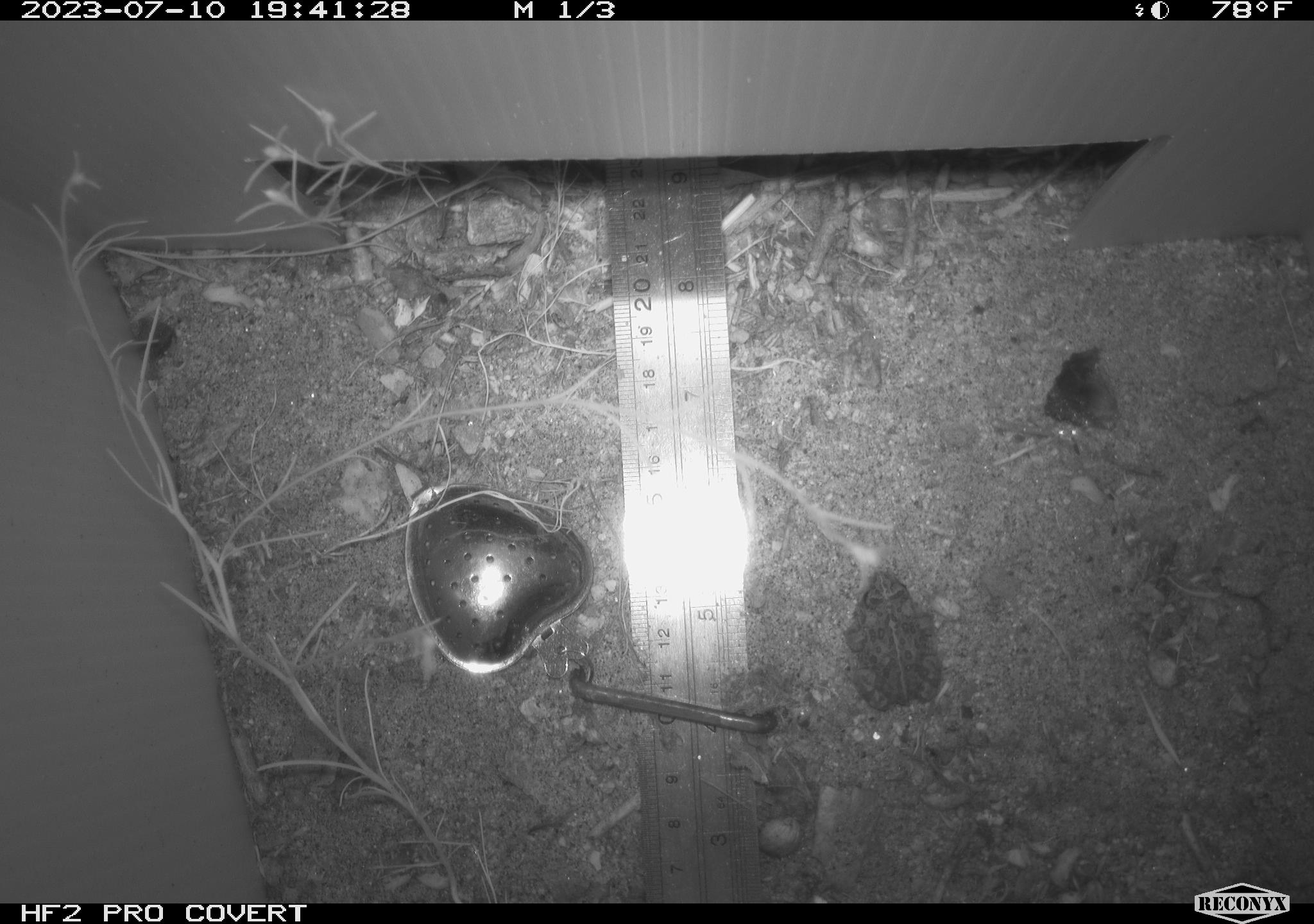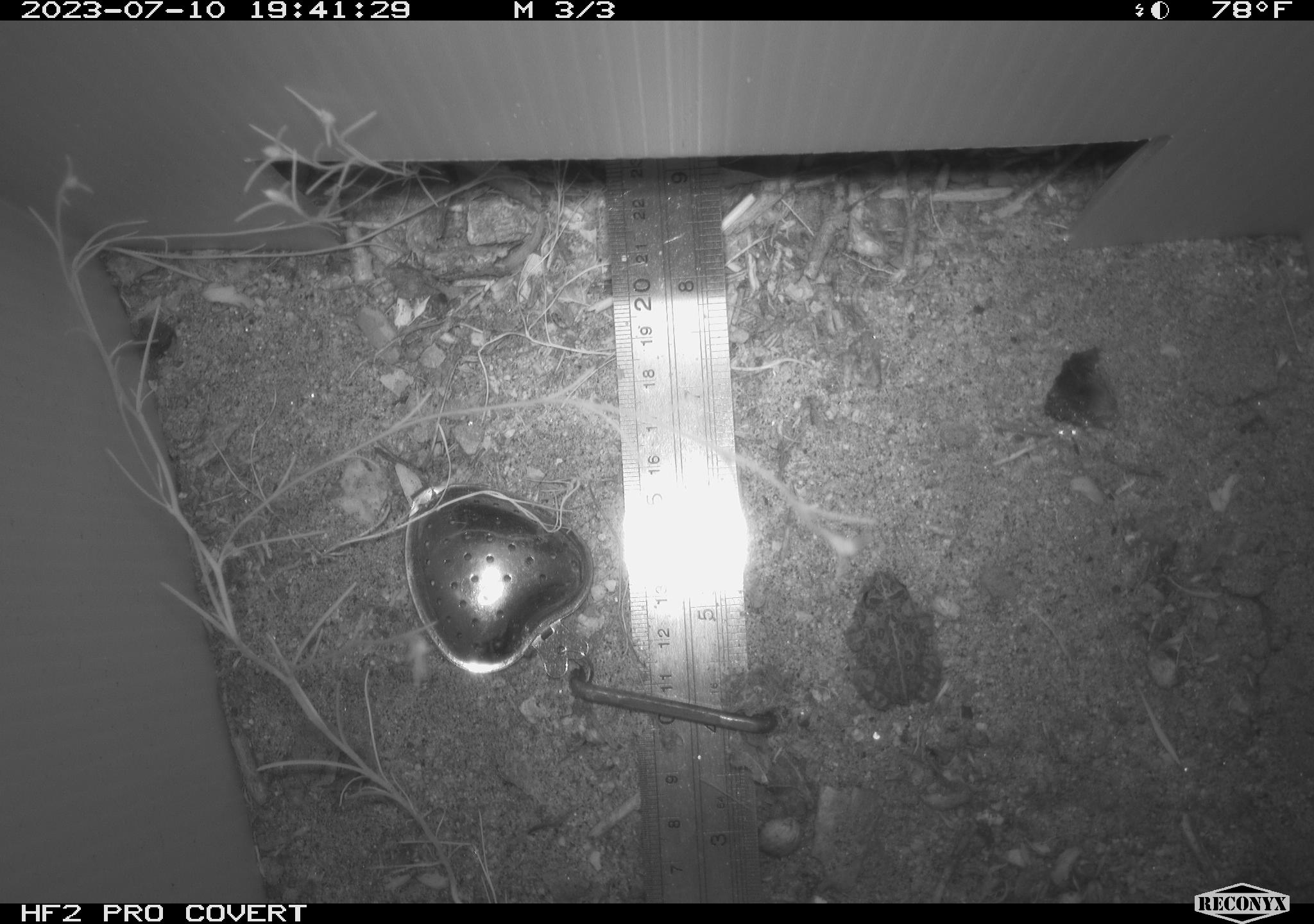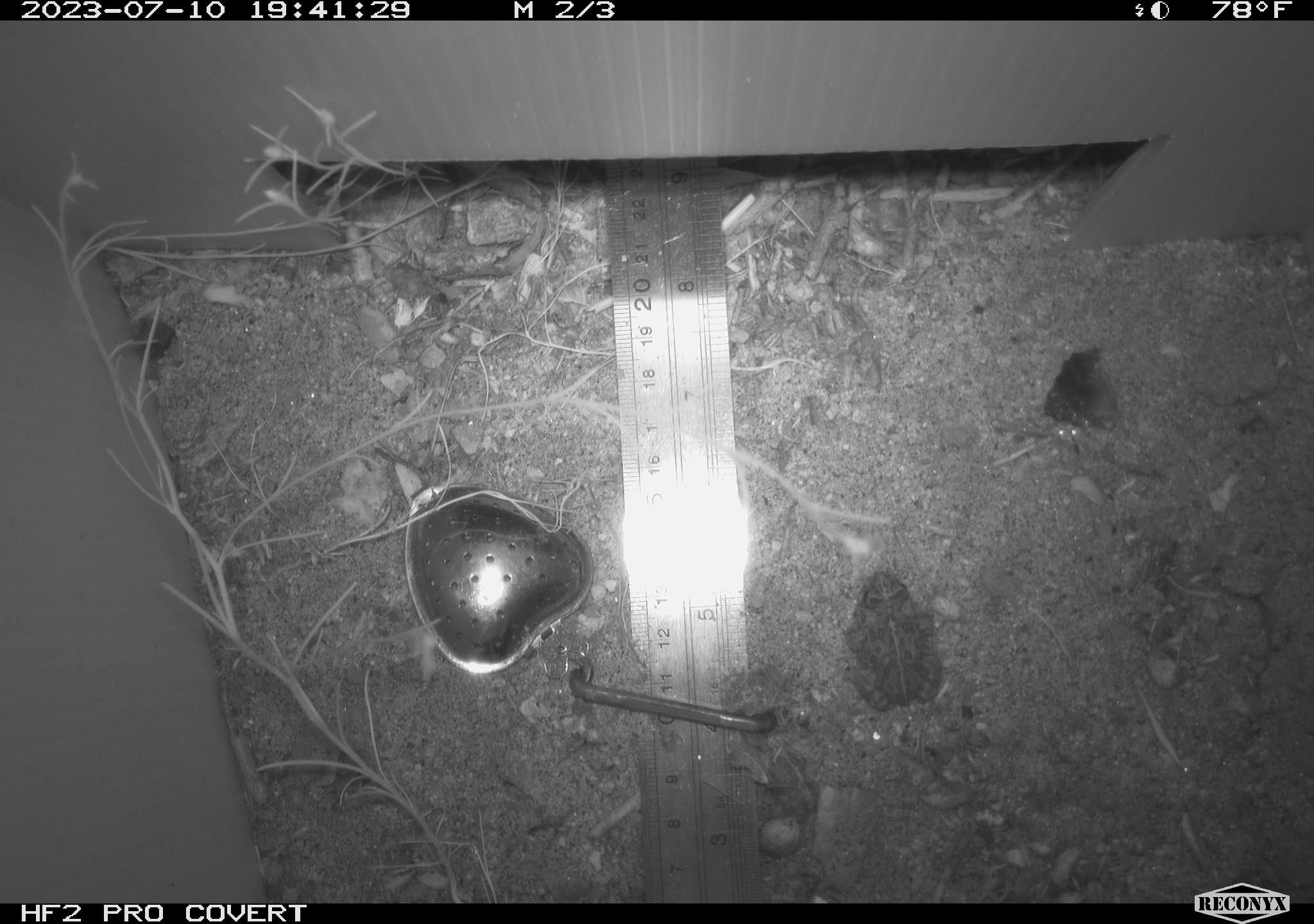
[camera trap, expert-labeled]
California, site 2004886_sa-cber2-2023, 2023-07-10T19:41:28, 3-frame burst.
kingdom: Animalia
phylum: Chordata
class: Amphibia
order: Anura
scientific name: Anura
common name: frogs